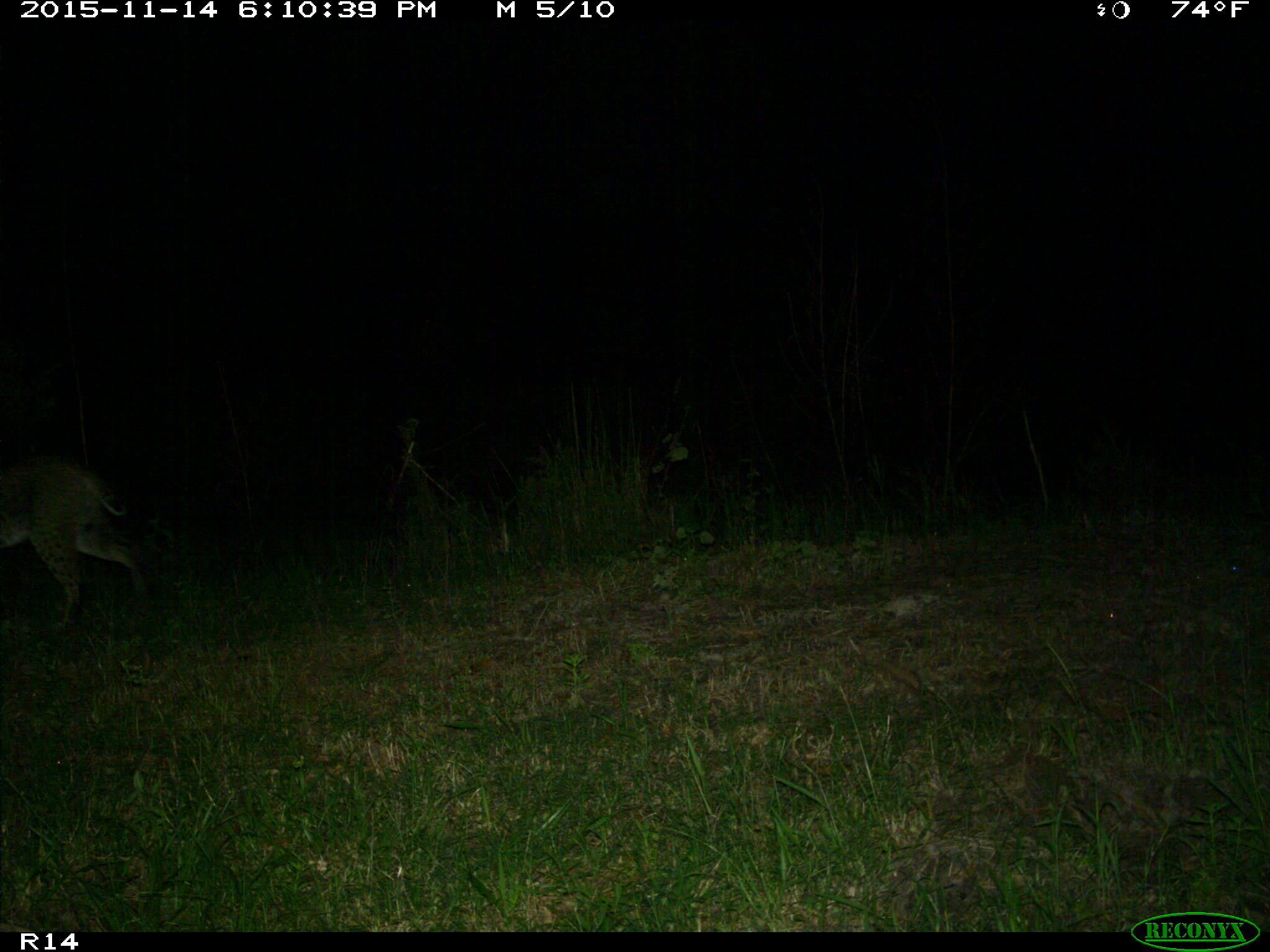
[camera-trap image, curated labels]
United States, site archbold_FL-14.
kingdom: Animalia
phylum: Chordata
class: Mammalia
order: Carnivora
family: Felidae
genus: Lynx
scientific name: Lynx rufus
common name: bobcat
Lynx rufus (bobcat).